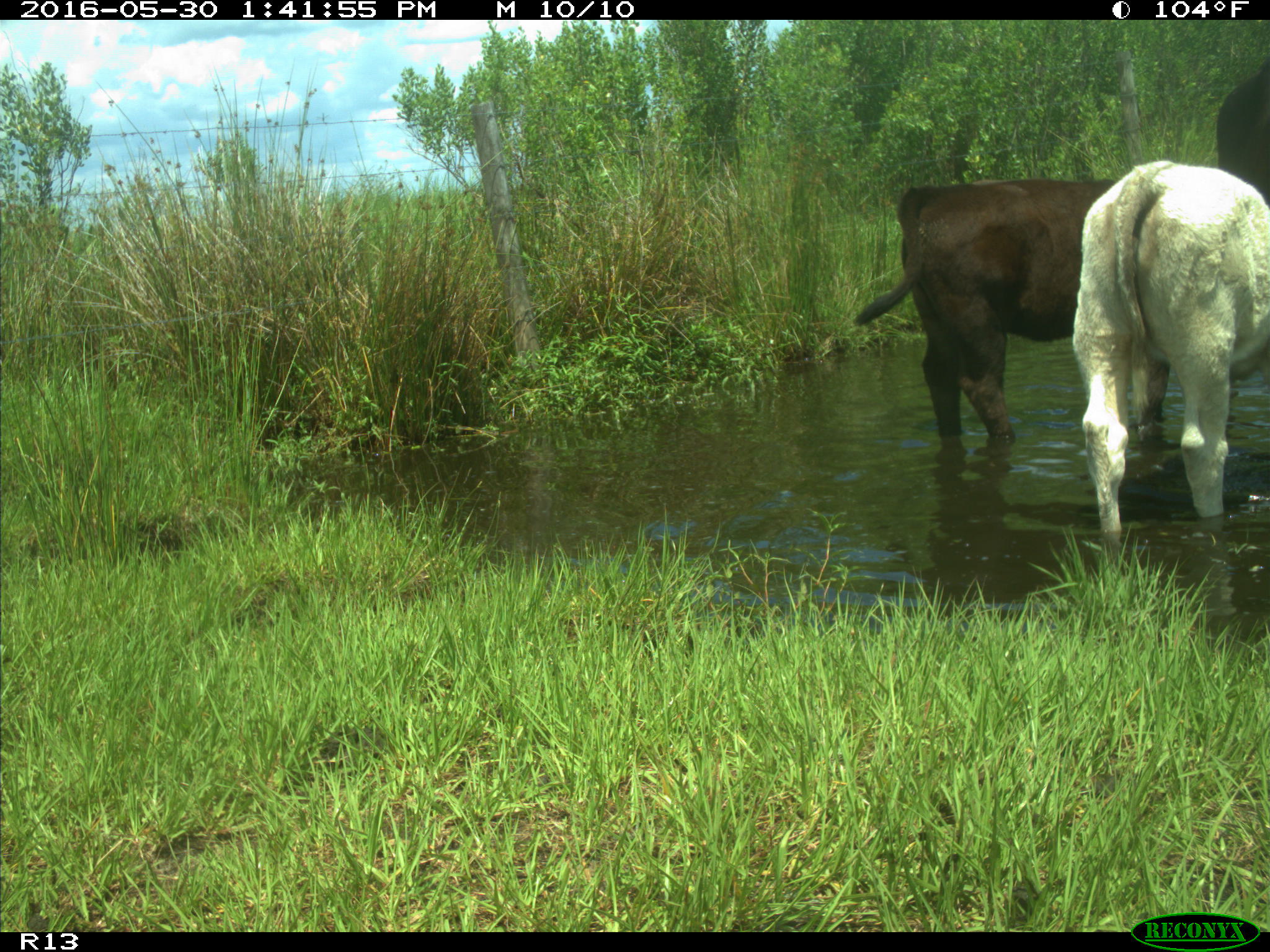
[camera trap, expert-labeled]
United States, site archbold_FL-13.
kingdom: Animalia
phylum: Chordata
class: Mammalia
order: Artiodactyla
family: Bovidae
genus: Bos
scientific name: Bos taurus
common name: domestic cow